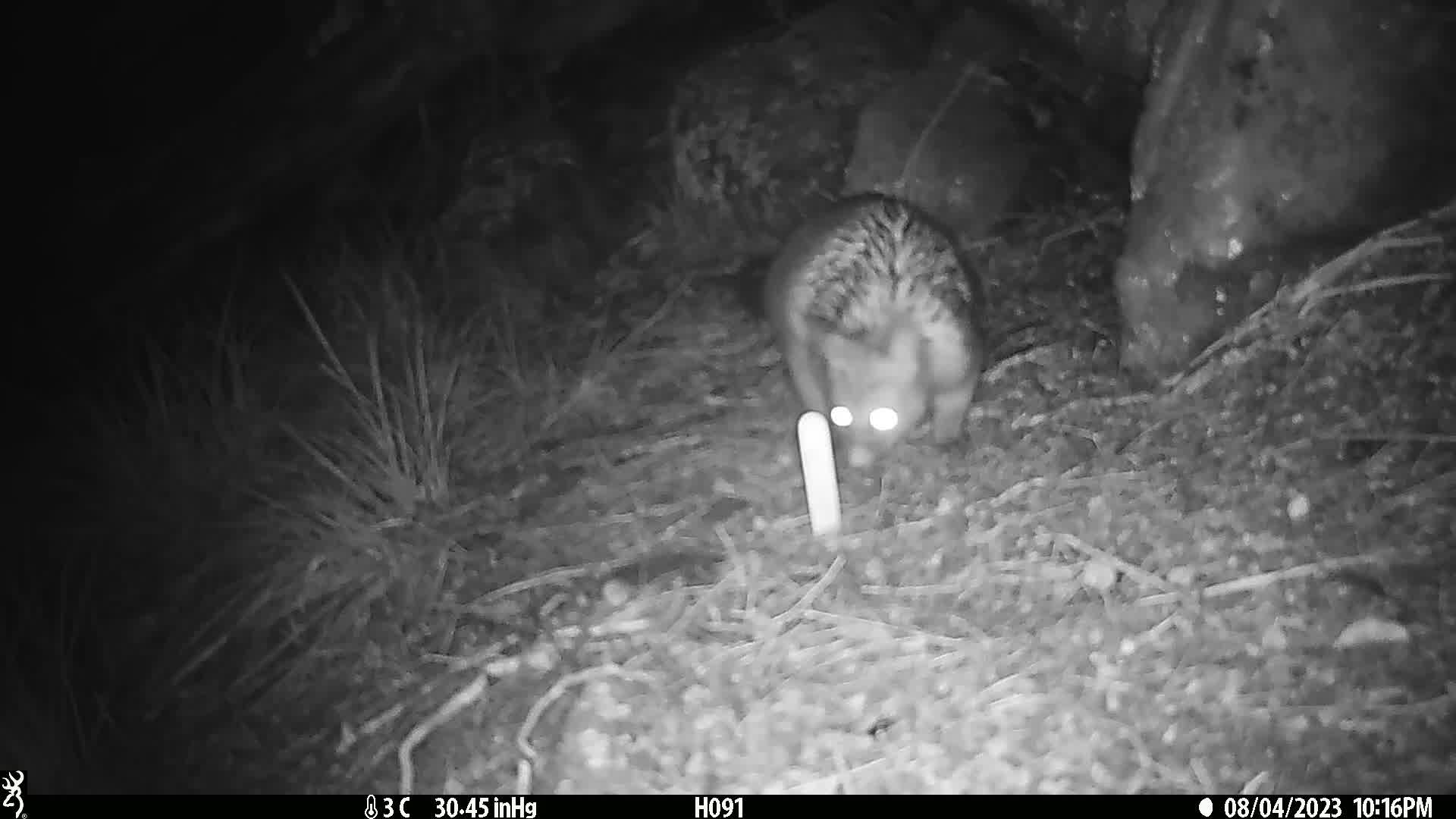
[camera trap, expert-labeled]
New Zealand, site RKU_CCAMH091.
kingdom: Animalia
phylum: Chordata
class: Mammalia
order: Diprotodontia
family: Phalangeridae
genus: Trichosurus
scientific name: Trichosurus vulpecula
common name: common brushtail possum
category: possum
Possum (common brushtail possum) (Trichosurus vulpecula).